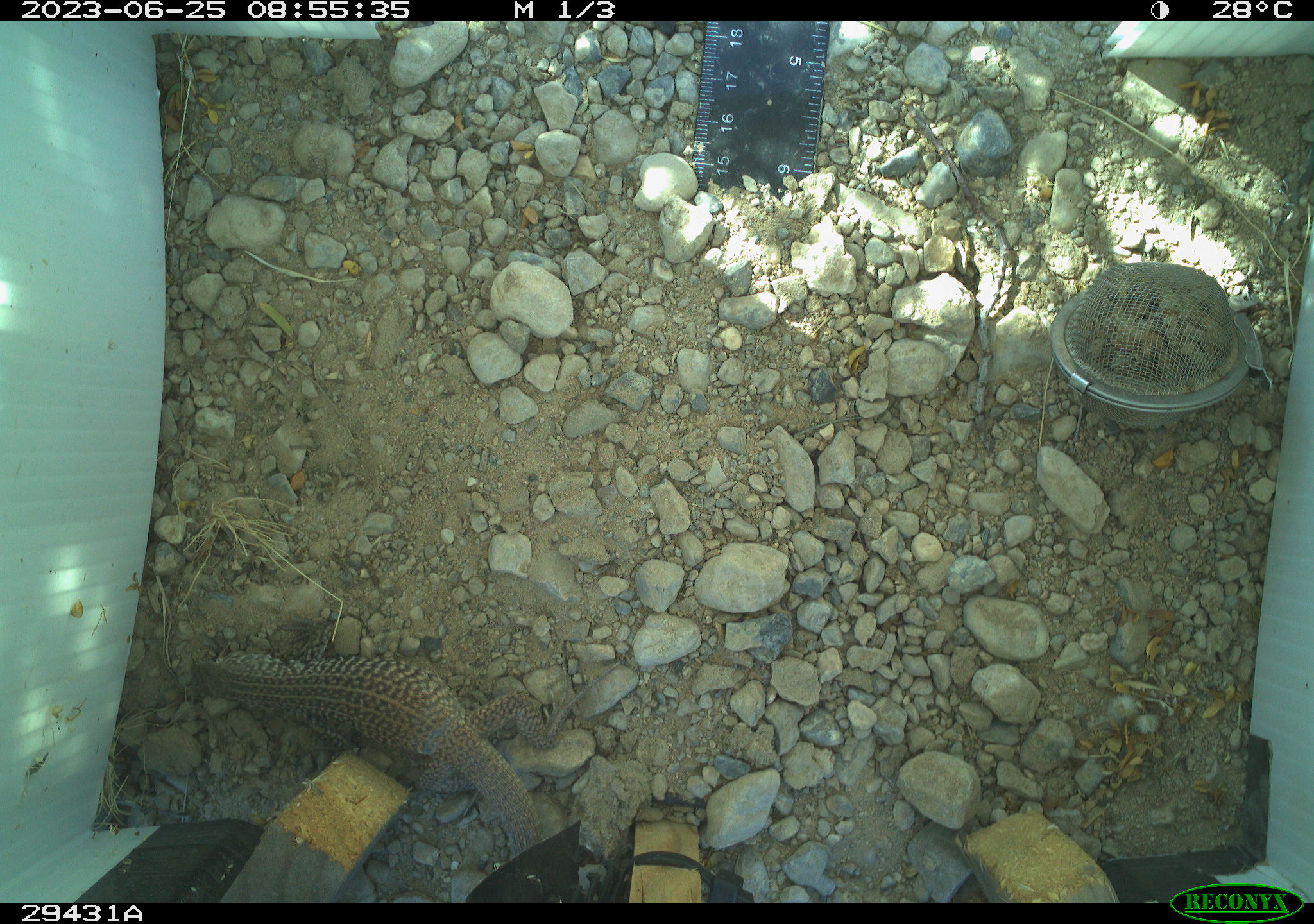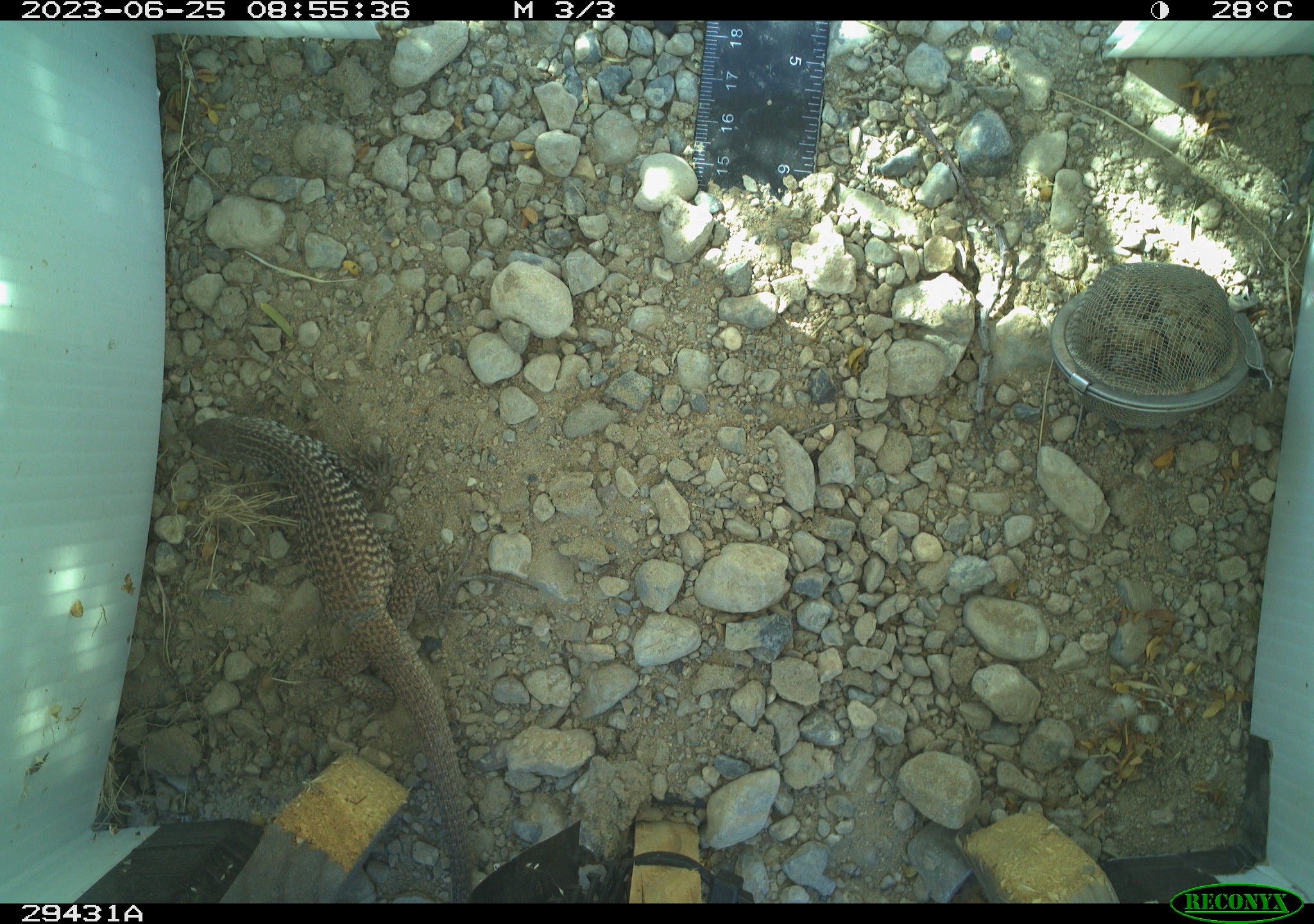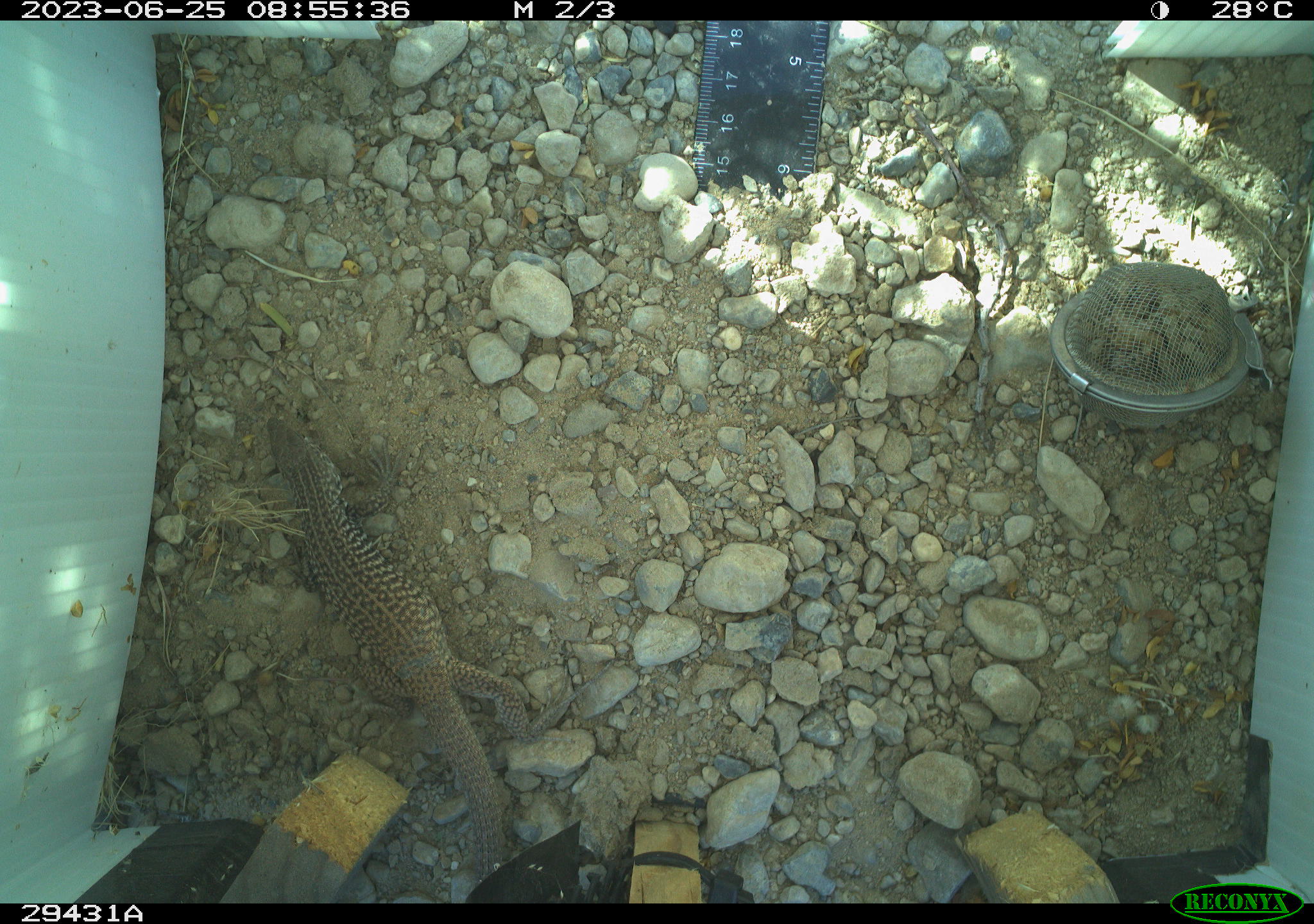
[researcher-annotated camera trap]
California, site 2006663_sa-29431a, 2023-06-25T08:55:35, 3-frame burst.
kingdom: Animalia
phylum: Chordata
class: Reptilia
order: Squamata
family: Teiidae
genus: Aspidoscelis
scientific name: Aspidoscelis tigris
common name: western whiptail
Western whiptail (Aspidoscelis tigris).